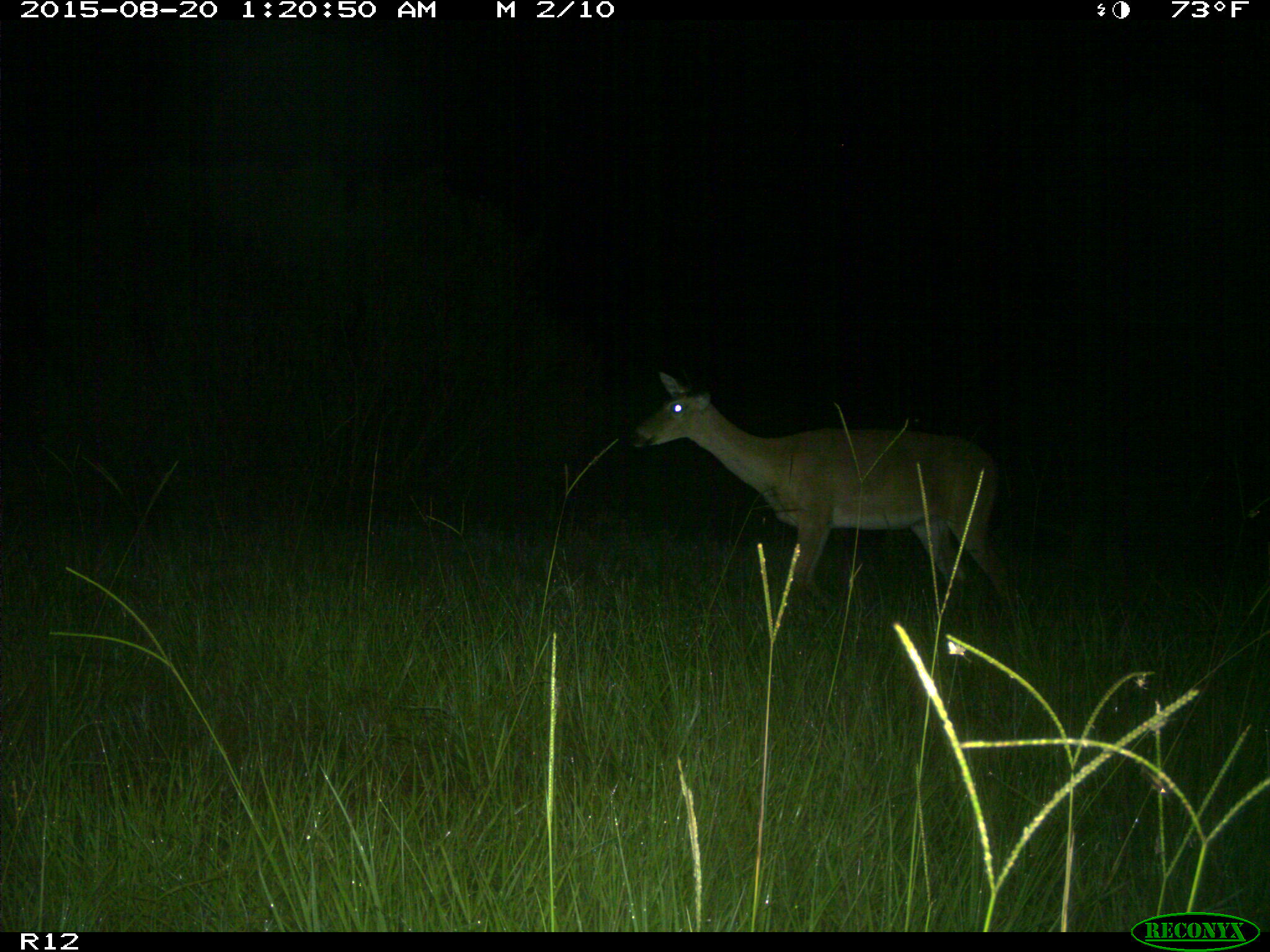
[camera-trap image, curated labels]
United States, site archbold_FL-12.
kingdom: Animalia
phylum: Chordata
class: Mammalia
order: Artiodactyla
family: Cervidae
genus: Odocoileus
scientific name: Odocoileus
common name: deer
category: unidentified deer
Unidentified deer (deer) (Odocoileus).